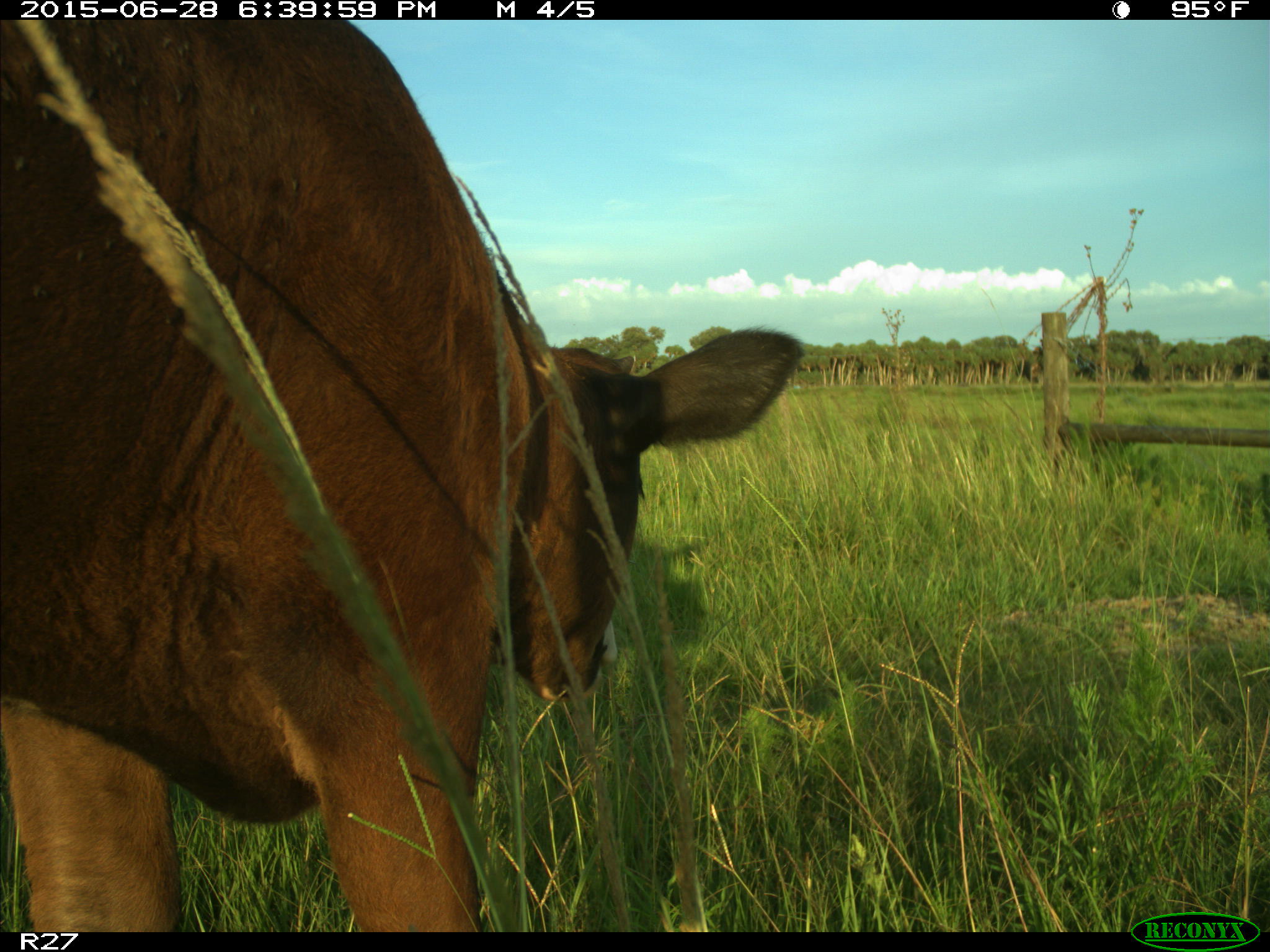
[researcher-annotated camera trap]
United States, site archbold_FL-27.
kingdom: Animalia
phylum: Chordata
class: Mammalia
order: Artiodactyla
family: Bovidae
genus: Bos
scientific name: Bos taurus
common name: domestic cow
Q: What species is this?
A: Bos taurus (domestic cow).